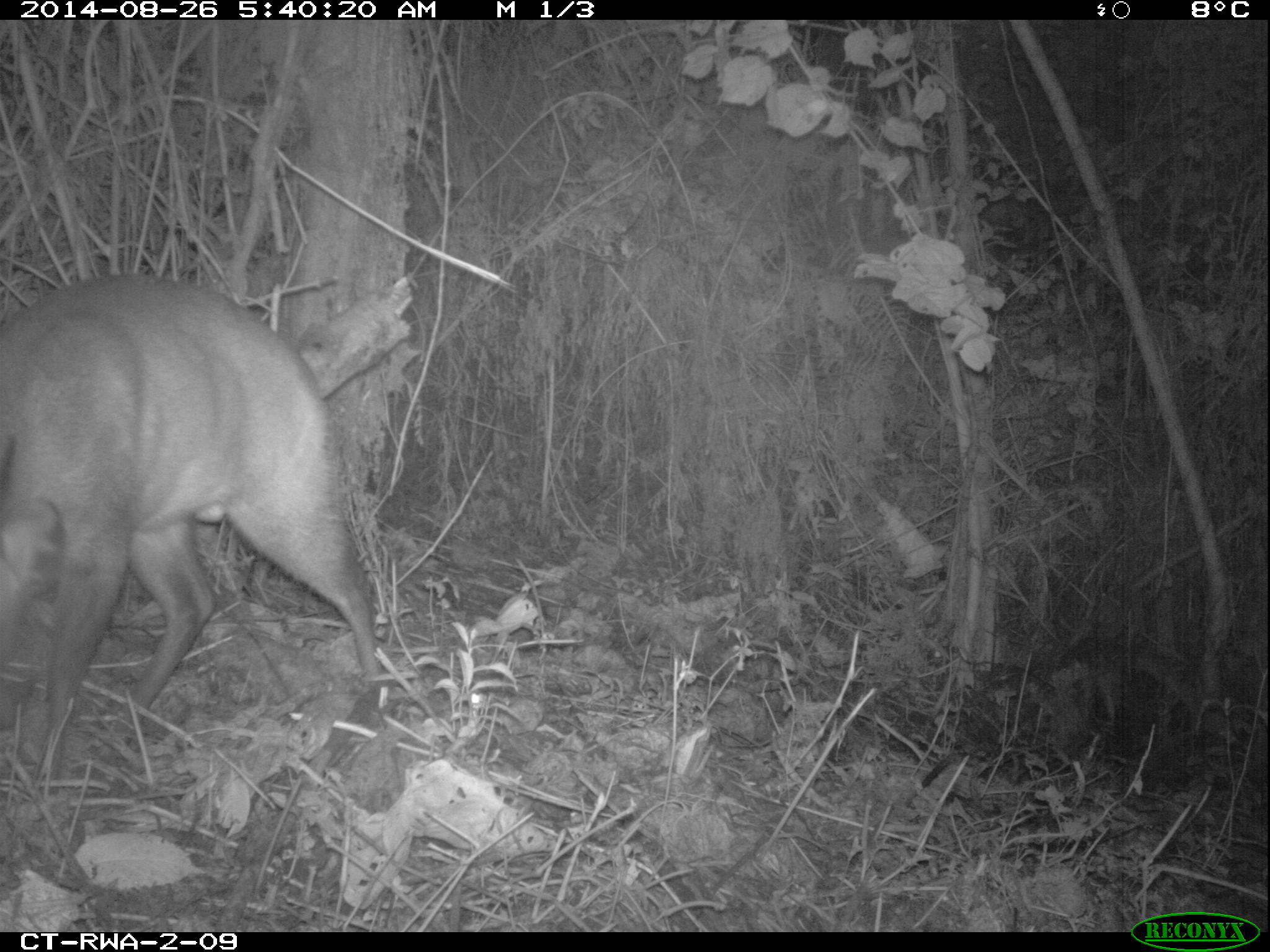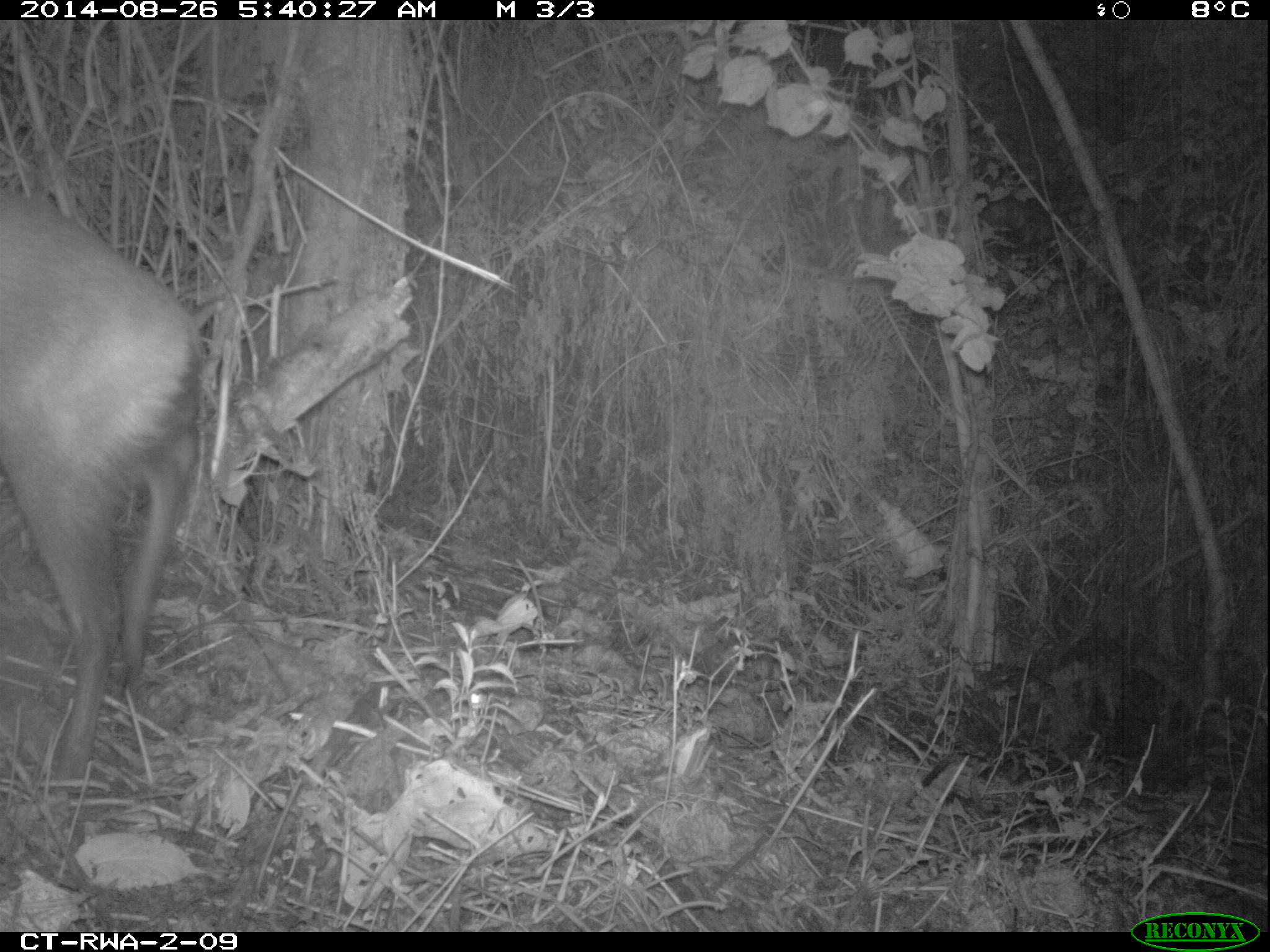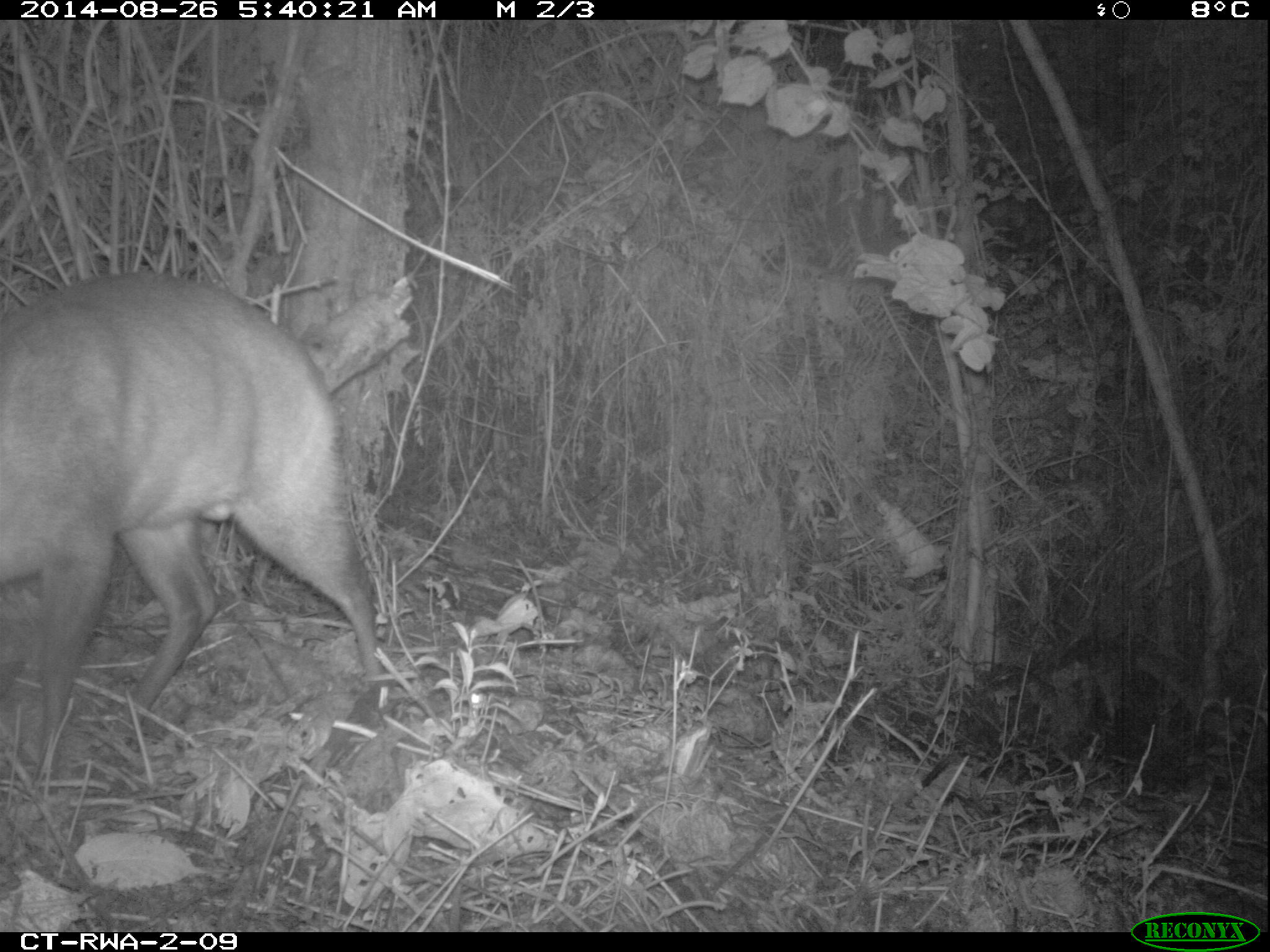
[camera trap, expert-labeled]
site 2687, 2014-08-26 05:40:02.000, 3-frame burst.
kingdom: Animalia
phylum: Chordata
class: Mammalia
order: Artiodactyla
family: Bovidae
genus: Cephalophus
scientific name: Cephalophus nigrifrons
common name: black-fronted duiker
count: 1